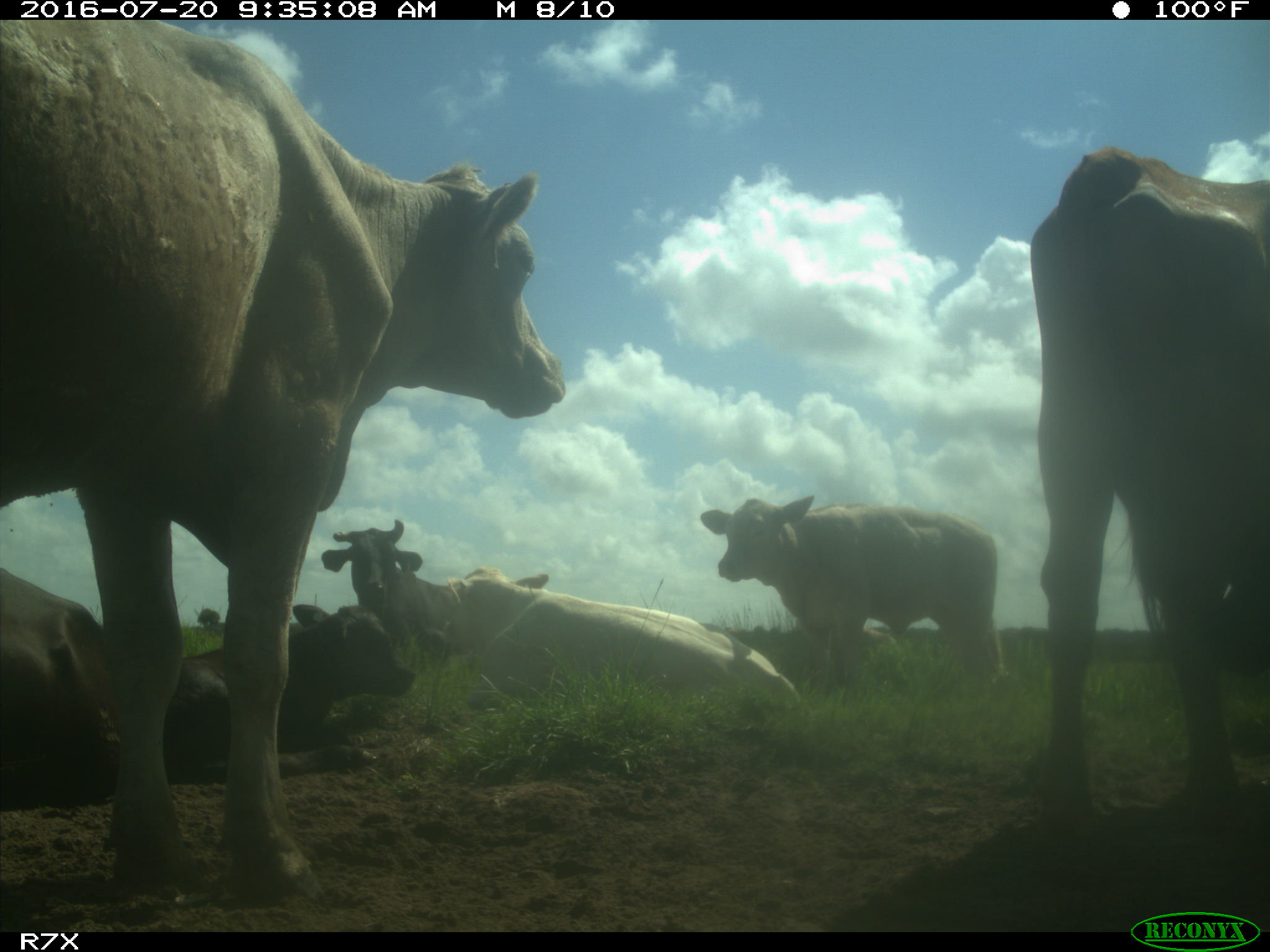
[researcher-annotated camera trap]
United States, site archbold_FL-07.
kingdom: Animalia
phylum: Chordata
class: Mammalia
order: Artiodactyla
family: Bovidae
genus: Bos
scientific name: Bos taurus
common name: domestic cow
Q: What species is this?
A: Bos taurus (domestic cow).